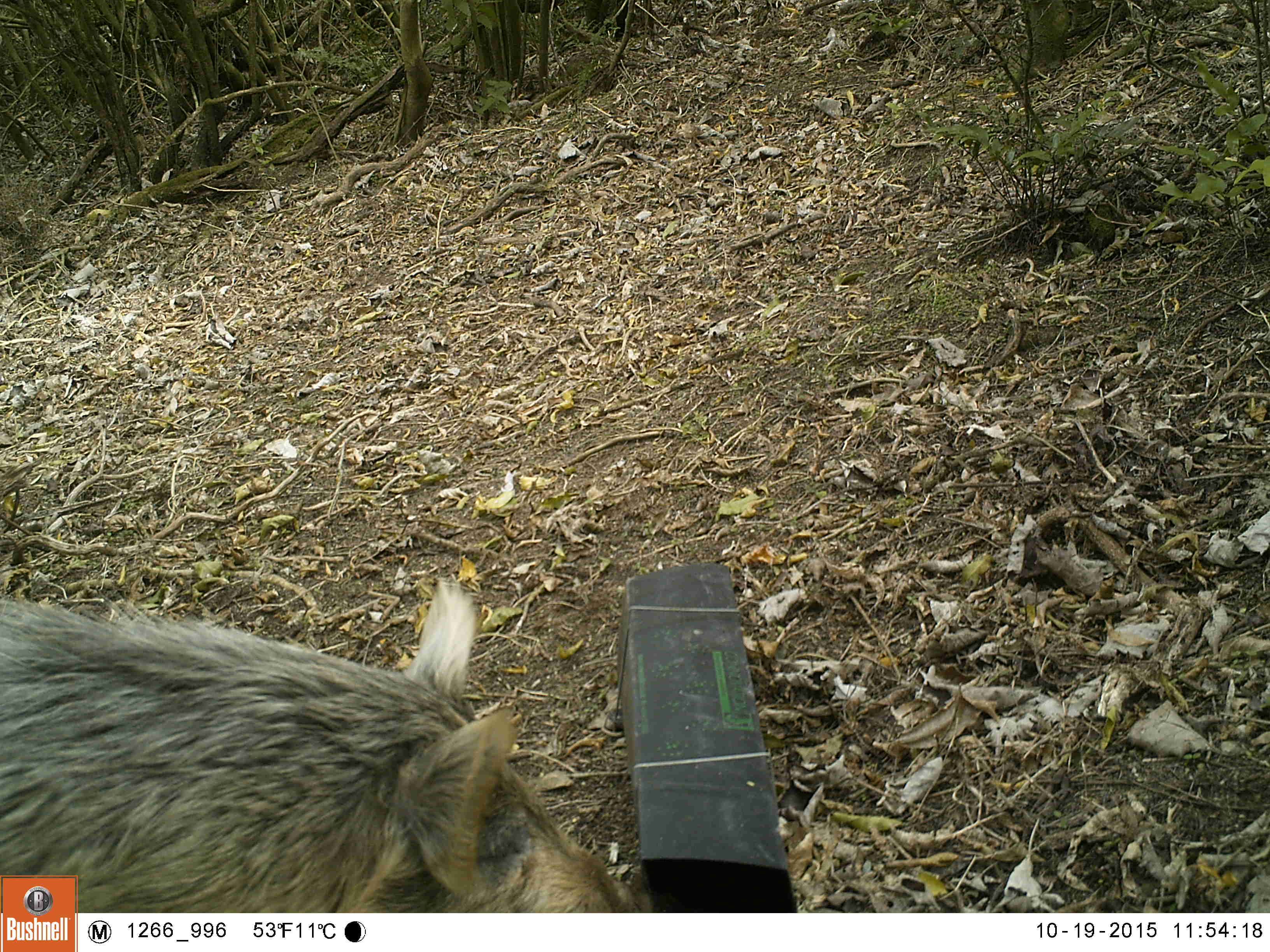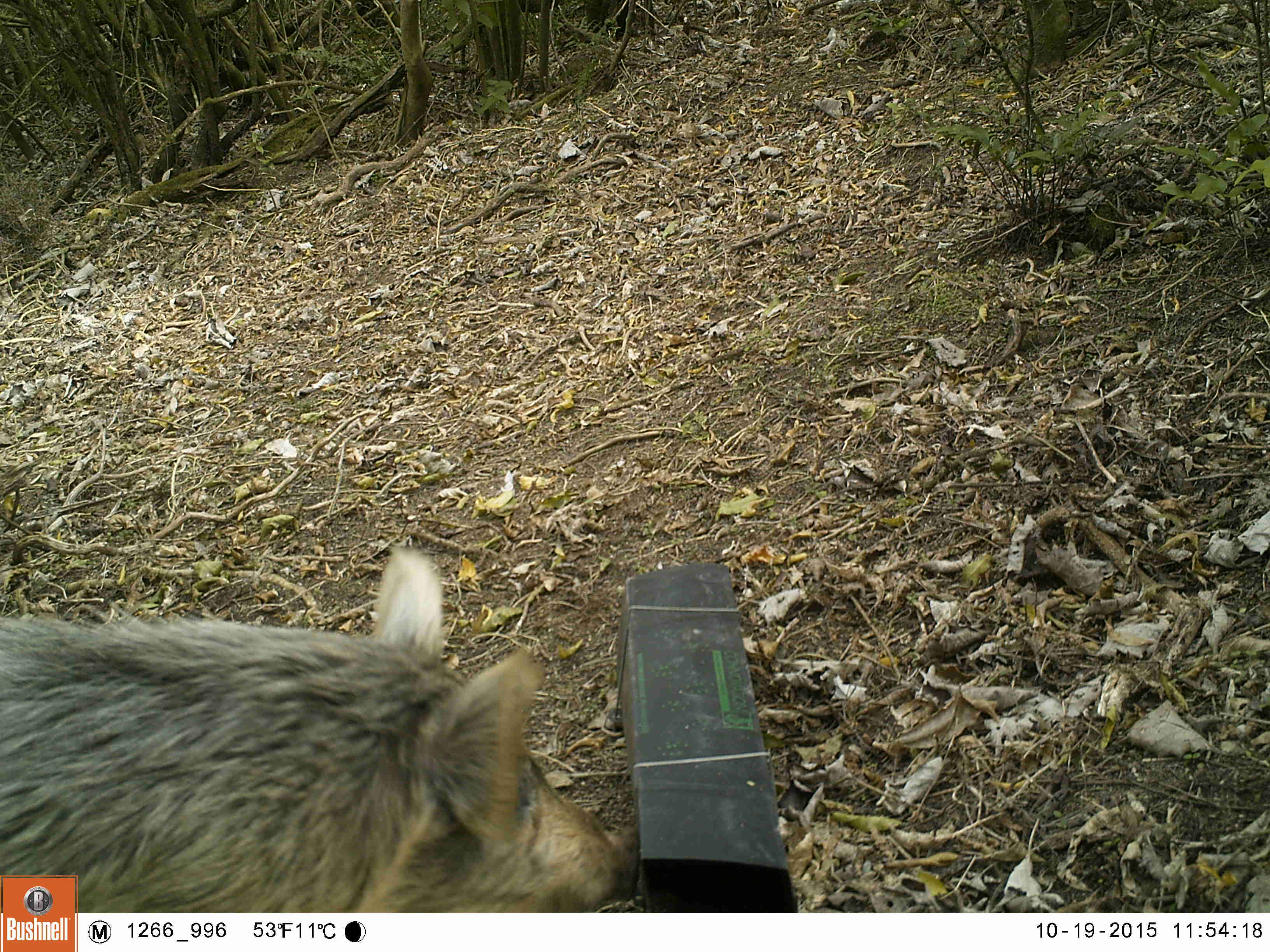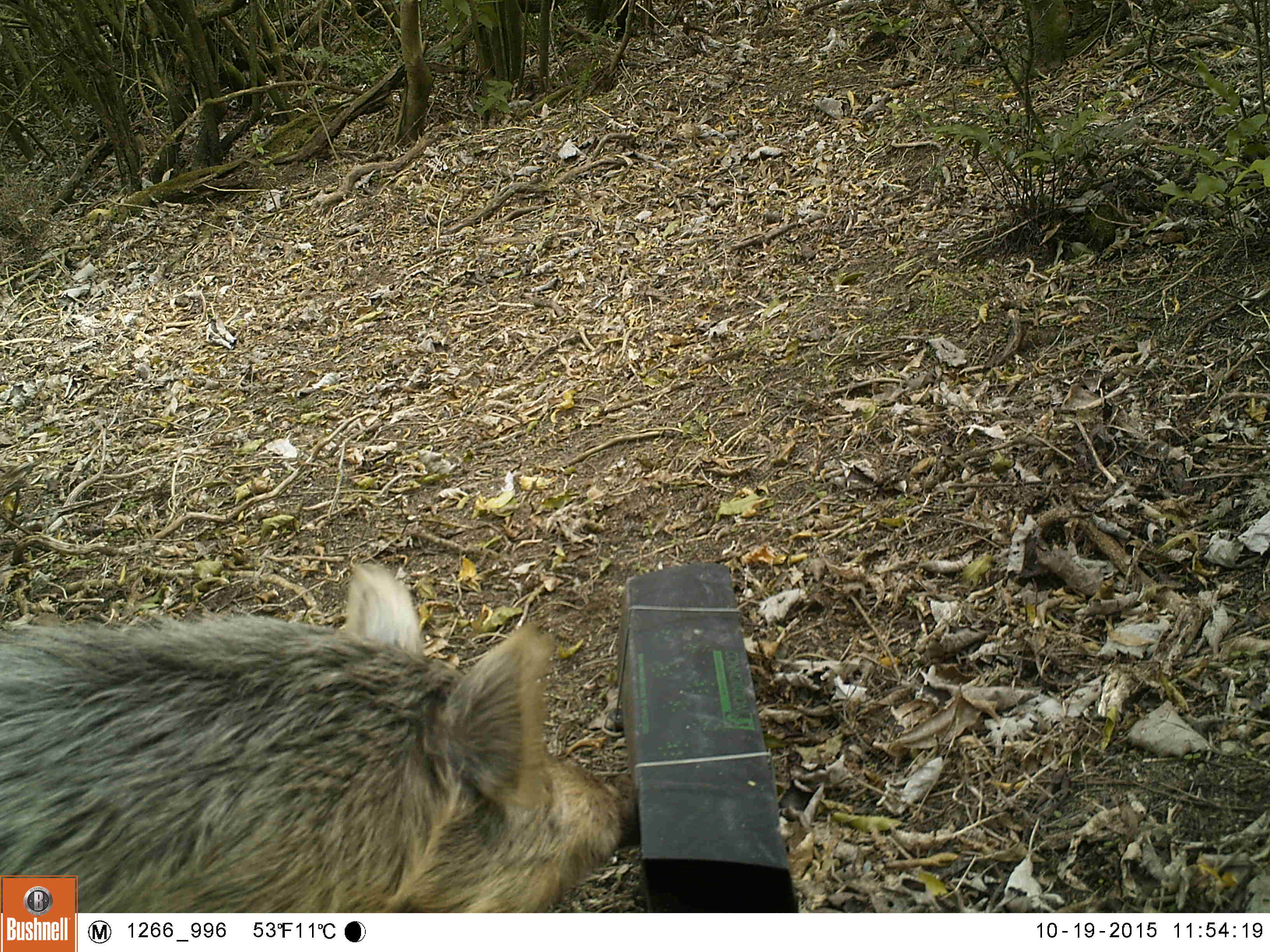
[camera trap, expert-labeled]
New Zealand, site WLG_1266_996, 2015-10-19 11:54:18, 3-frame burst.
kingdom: Animalia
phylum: Chordata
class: Mammalia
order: Artiodactyla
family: Suidae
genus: Sus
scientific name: Sus scrofa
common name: pig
Pig (Sus scrofa).